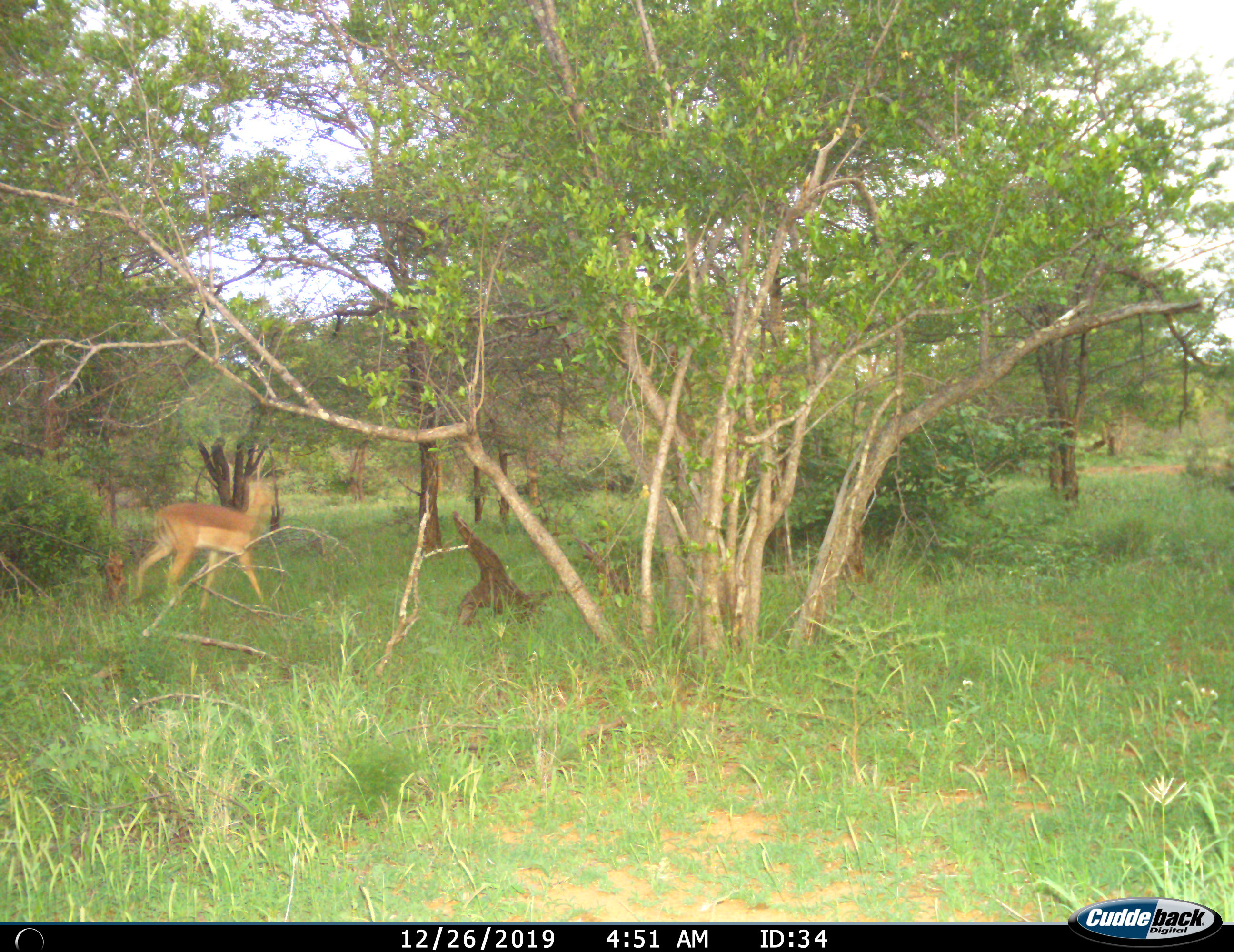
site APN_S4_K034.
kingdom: Animalia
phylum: Chordata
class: Mammalia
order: Artiodactyla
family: Bovidae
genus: Aepyceros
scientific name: Aepyceros melampus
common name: impala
Impala (Aepyceros melampus), count 1. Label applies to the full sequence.